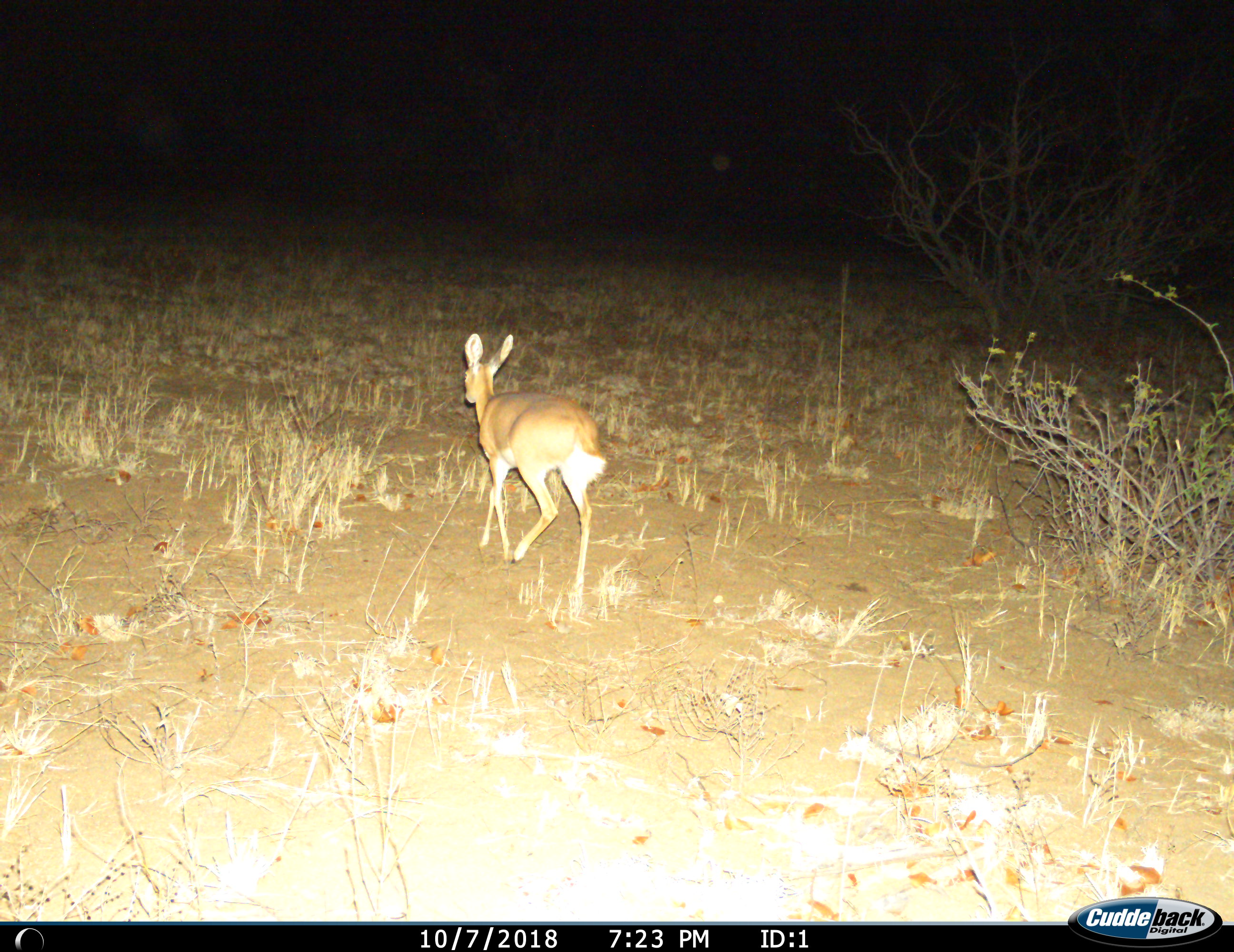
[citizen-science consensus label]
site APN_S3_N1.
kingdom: Animalia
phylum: Chordata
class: Mammalia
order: Artiodactyla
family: Bovidae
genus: Raphicerus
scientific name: Raphicerus campestris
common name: steenbok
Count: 1.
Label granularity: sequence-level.